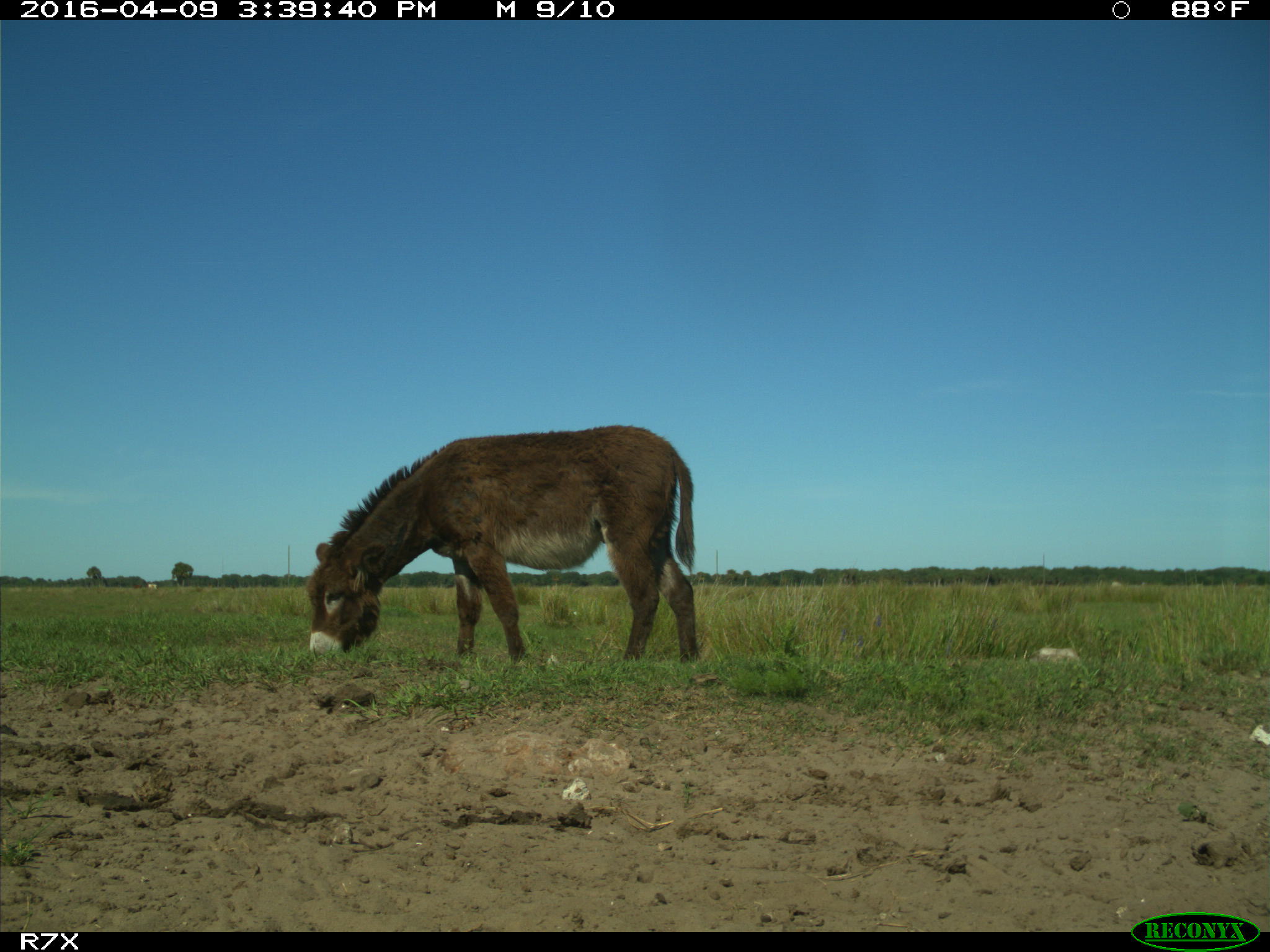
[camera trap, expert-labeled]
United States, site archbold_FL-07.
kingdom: Animalia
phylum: Chordata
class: Mammalia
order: Artiodactyla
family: Bovidae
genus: Bos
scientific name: Bos taurus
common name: domestic cow